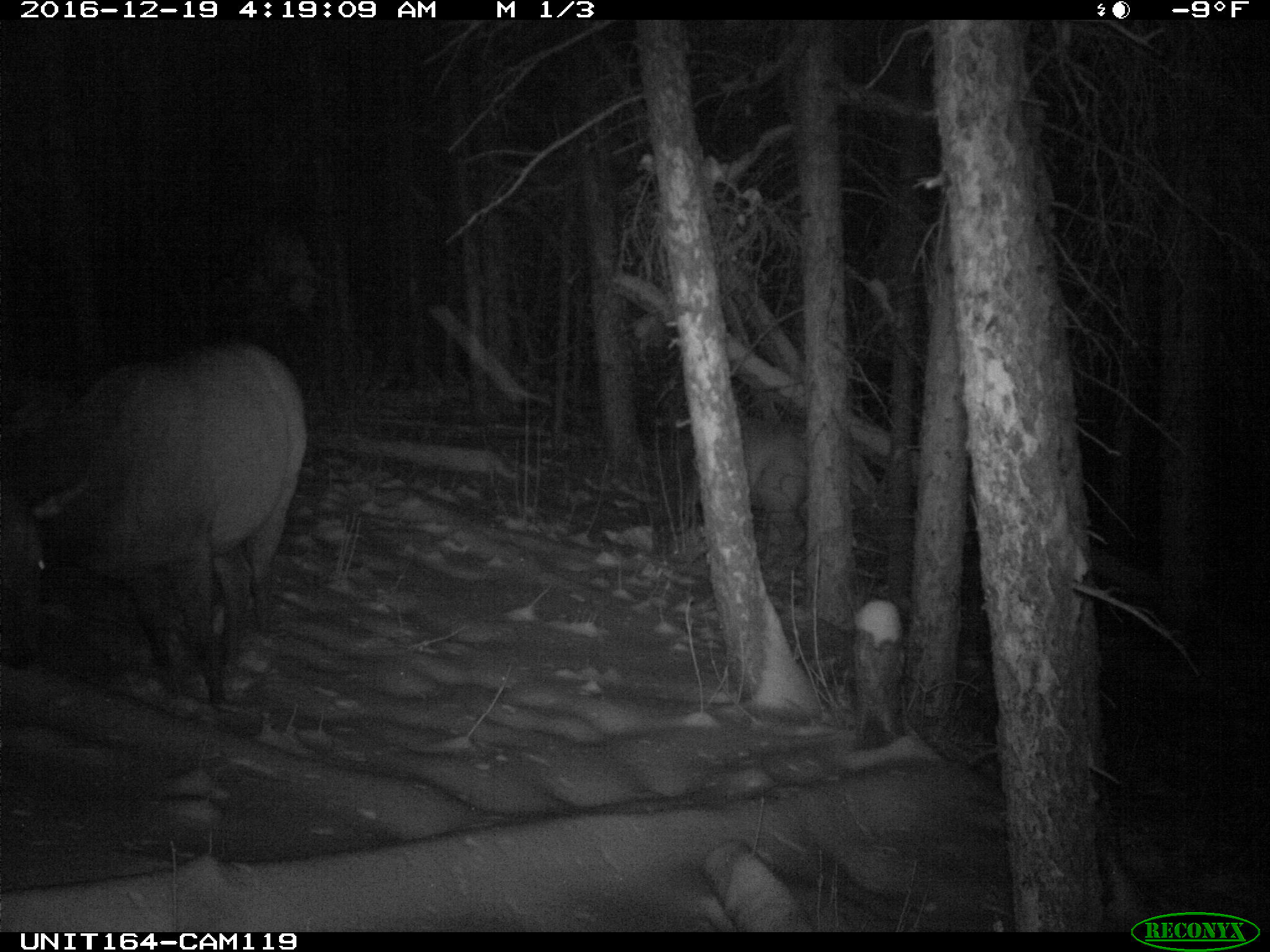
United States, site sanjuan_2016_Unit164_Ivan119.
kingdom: Animalia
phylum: Chordata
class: Mammalia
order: Artiodactyla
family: Cervidae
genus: Cervus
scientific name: Cervus elaphus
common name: red deer